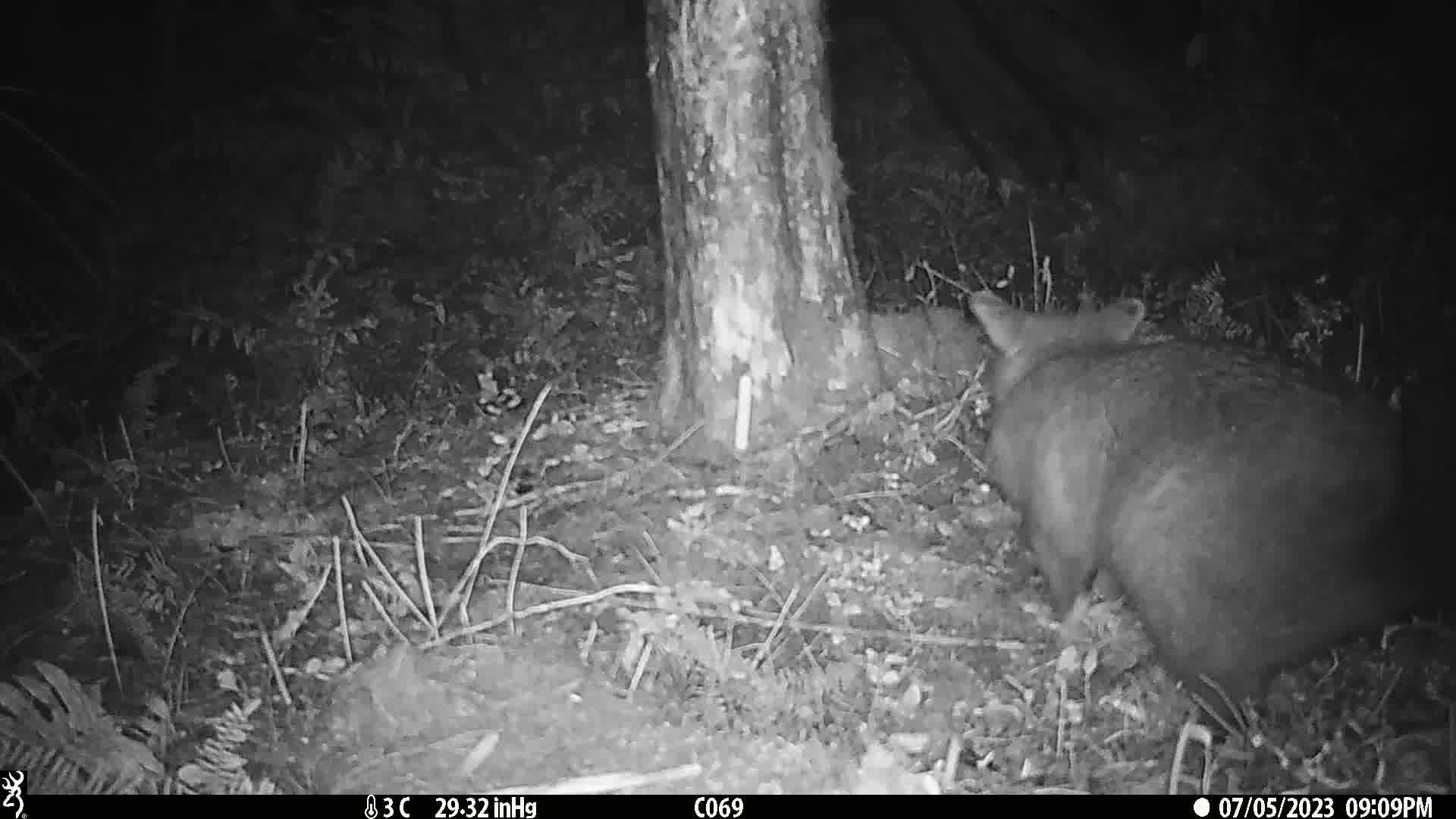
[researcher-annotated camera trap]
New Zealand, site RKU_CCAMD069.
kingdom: Animalia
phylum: Chordata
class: Mammalia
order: Diprotodontia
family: Phalangeridae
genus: Trichosurus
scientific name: Trichosurus vulpecula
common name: common brushtail possum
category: possum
Possum (common brushtail possum) (Trichosurus vulpecula).